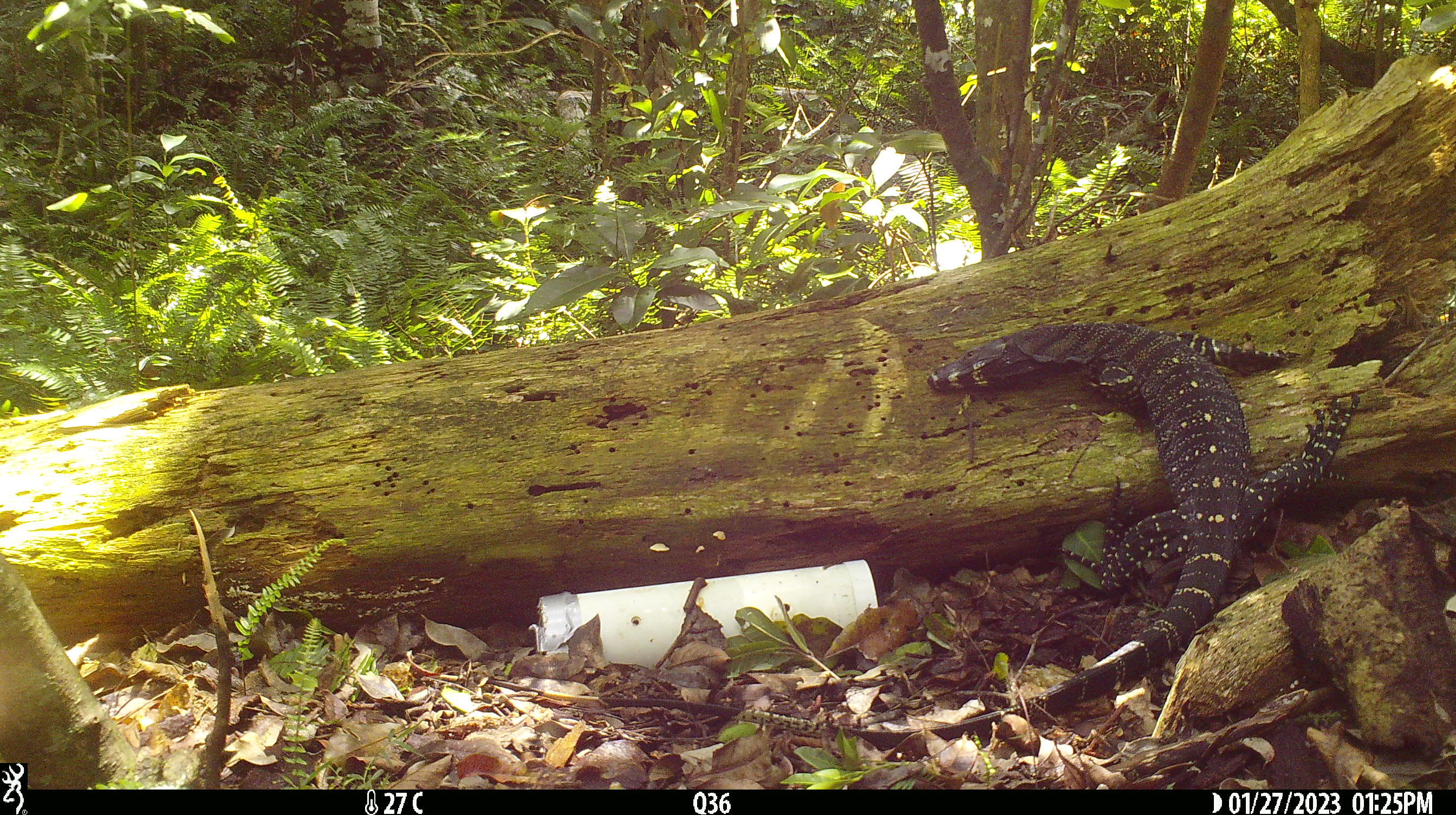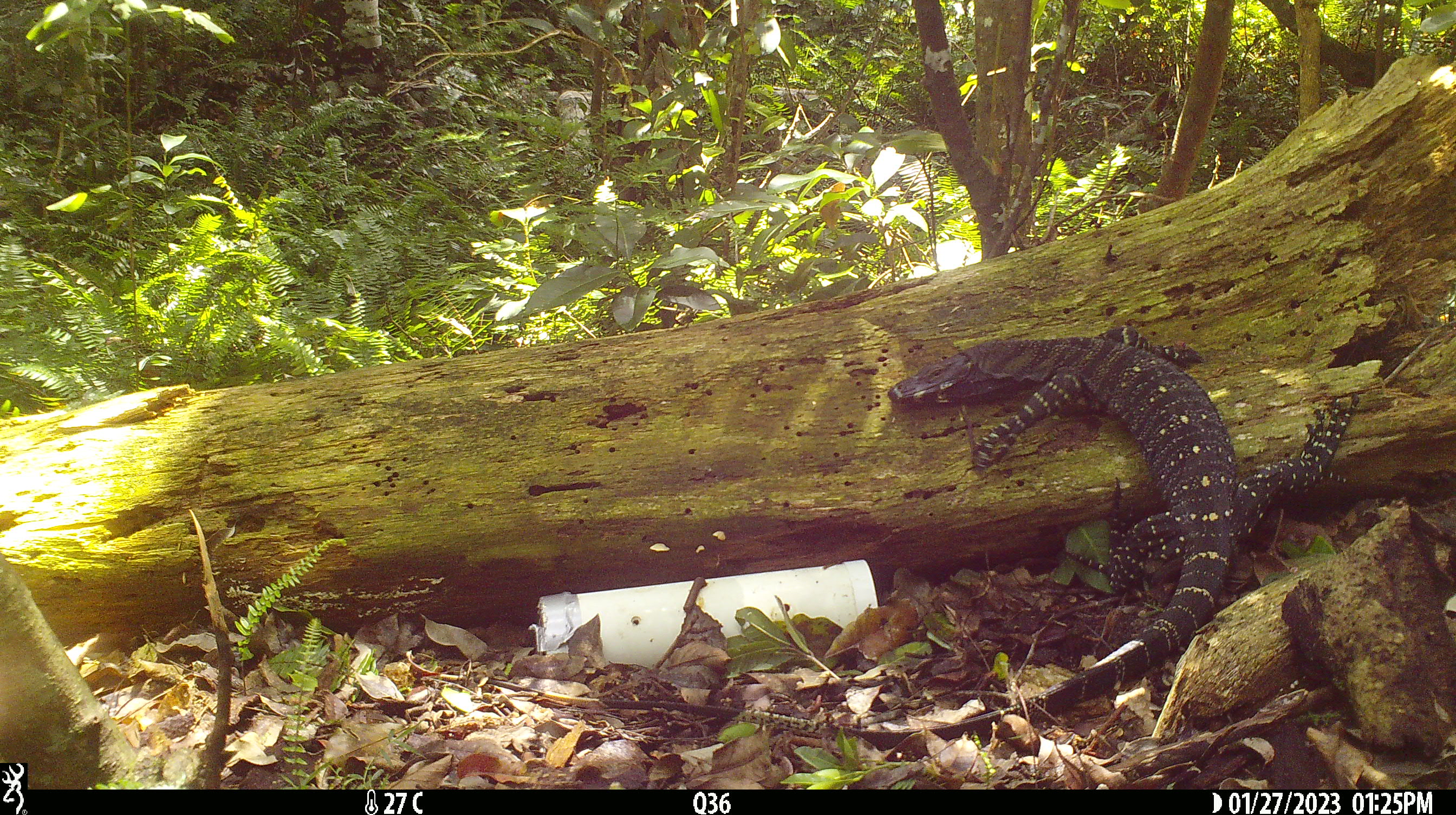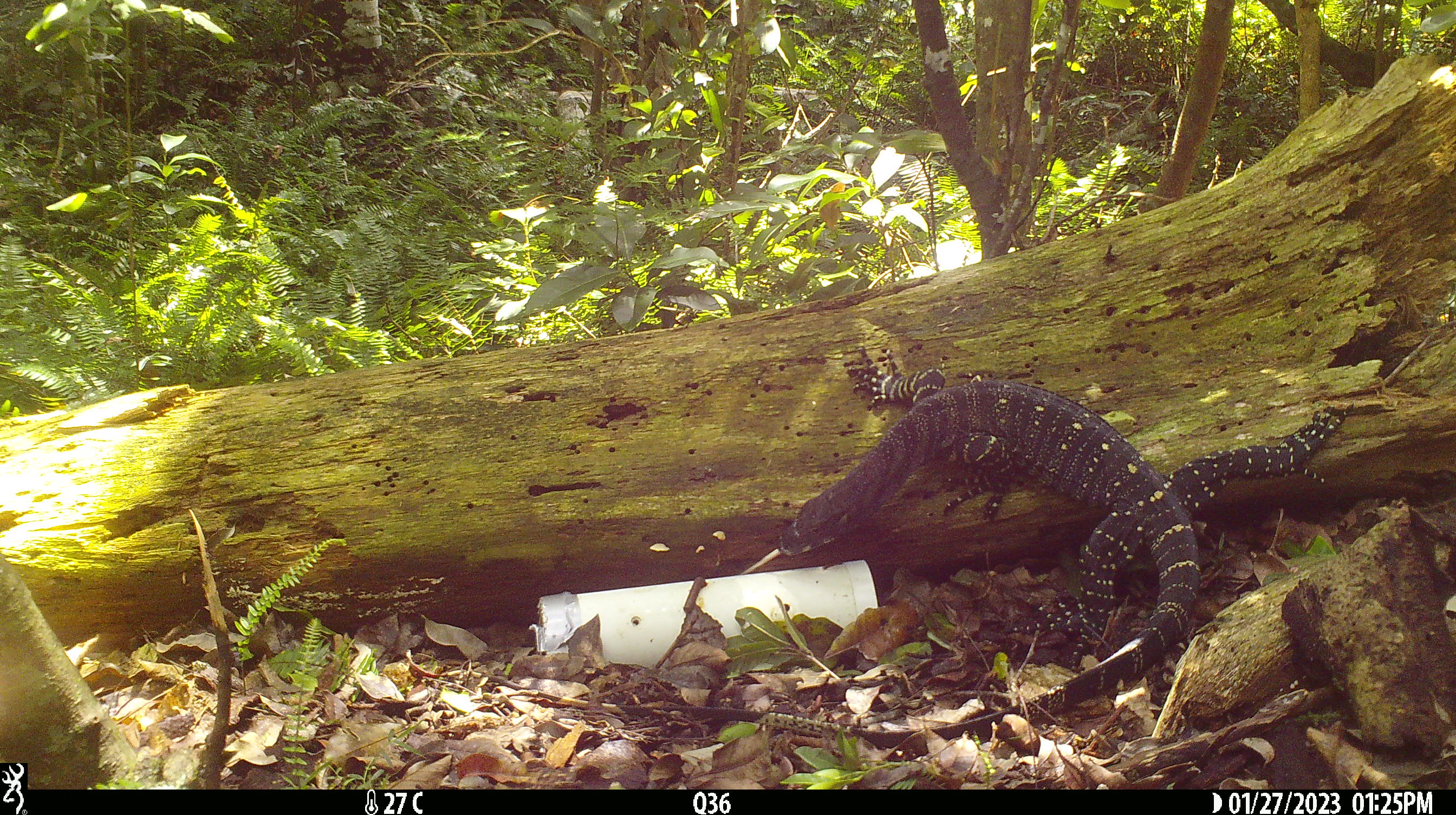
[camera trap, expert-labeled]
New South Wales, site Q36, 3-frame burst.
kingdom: Animalia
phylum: Chordata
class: Reptilia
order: Squamata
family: Varanidae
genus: Varanus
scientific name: Varanus varius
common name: lace monitor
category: goanna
Goanna (lace monitor) (Varanus varius).